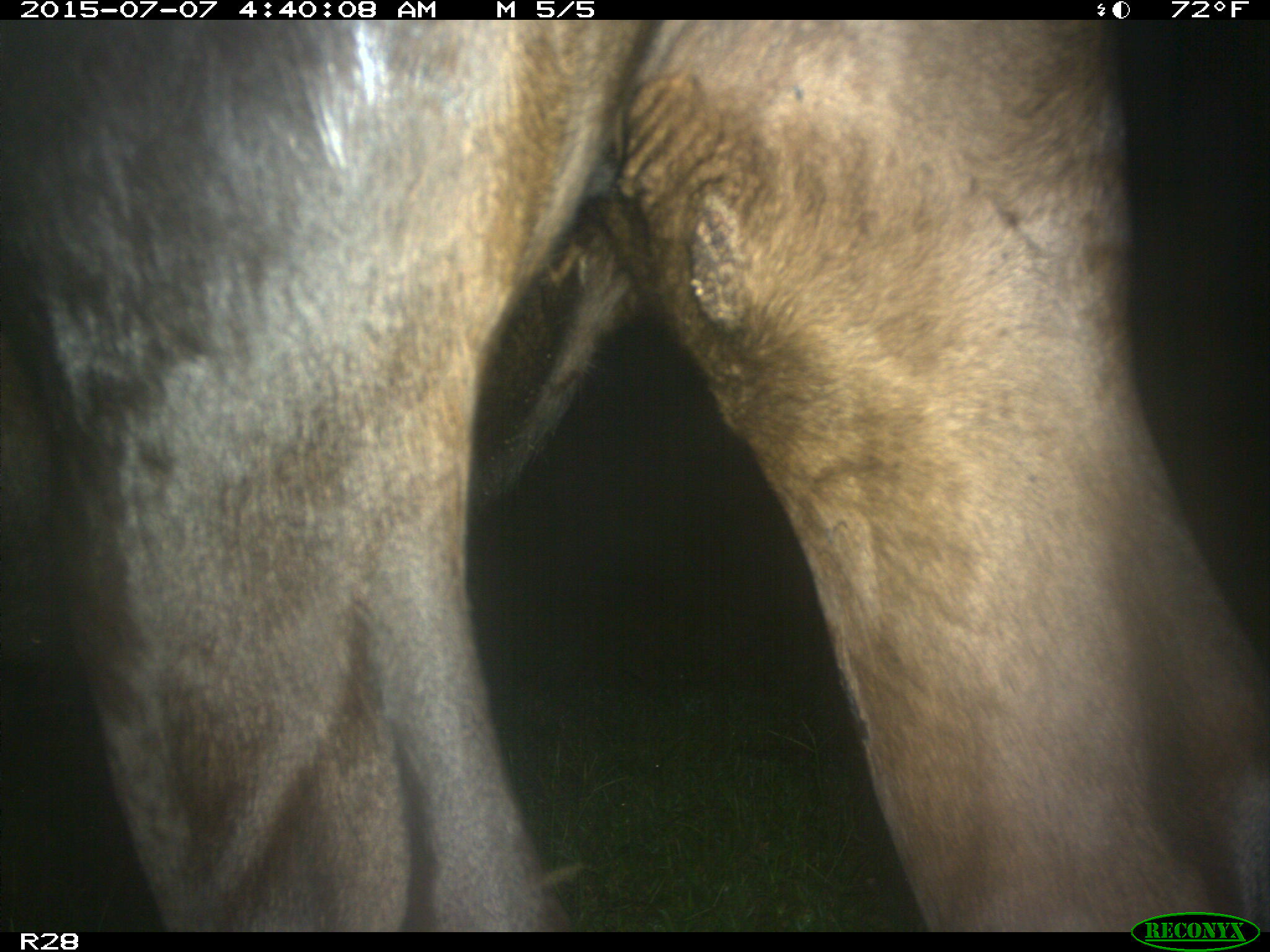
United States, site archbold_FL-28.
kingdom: Animalia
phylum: Chordata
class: Mammalia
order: Artiodactyla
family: Bovidae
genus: Bos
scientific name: Bos taurus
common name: domestic cow